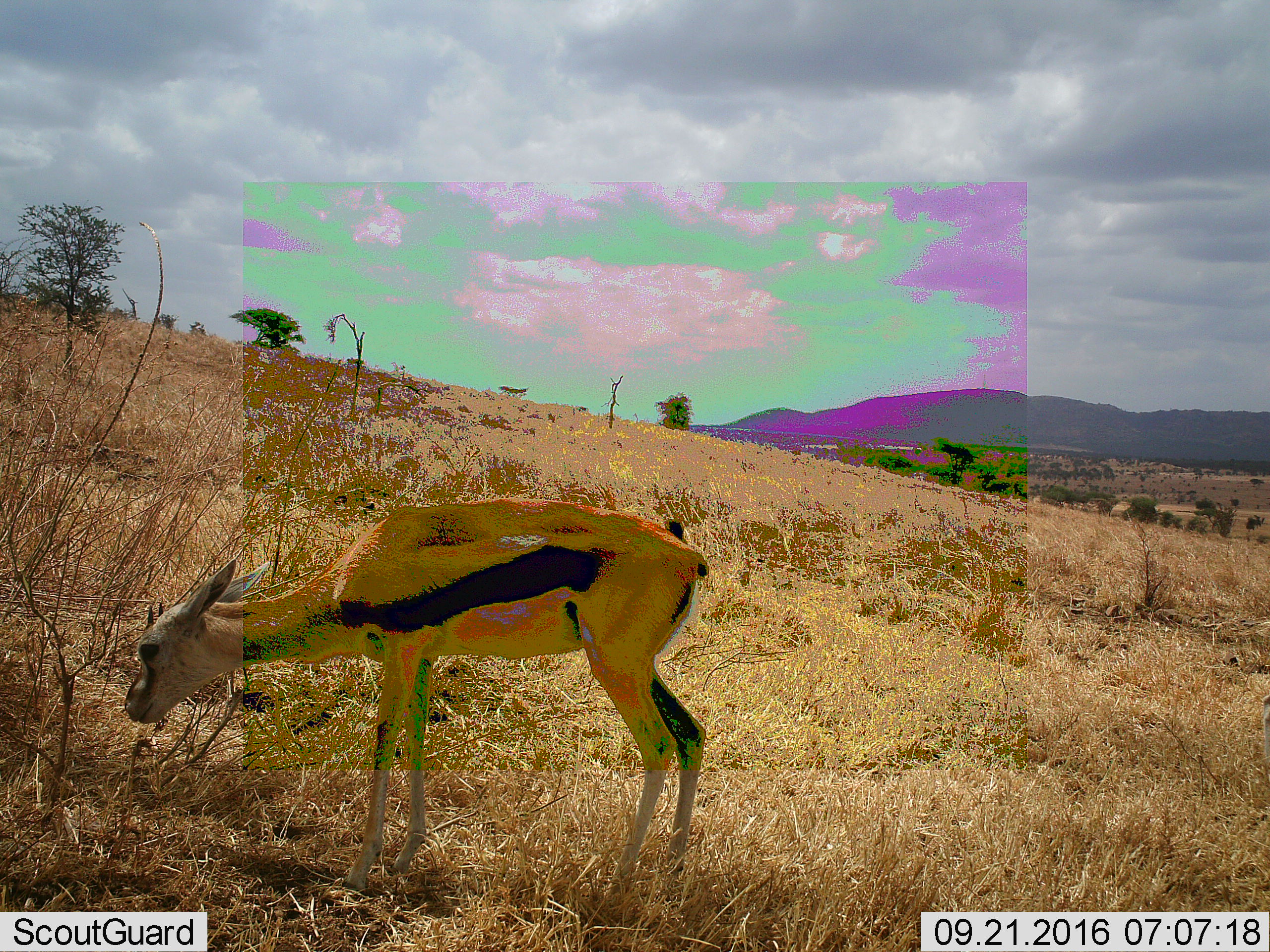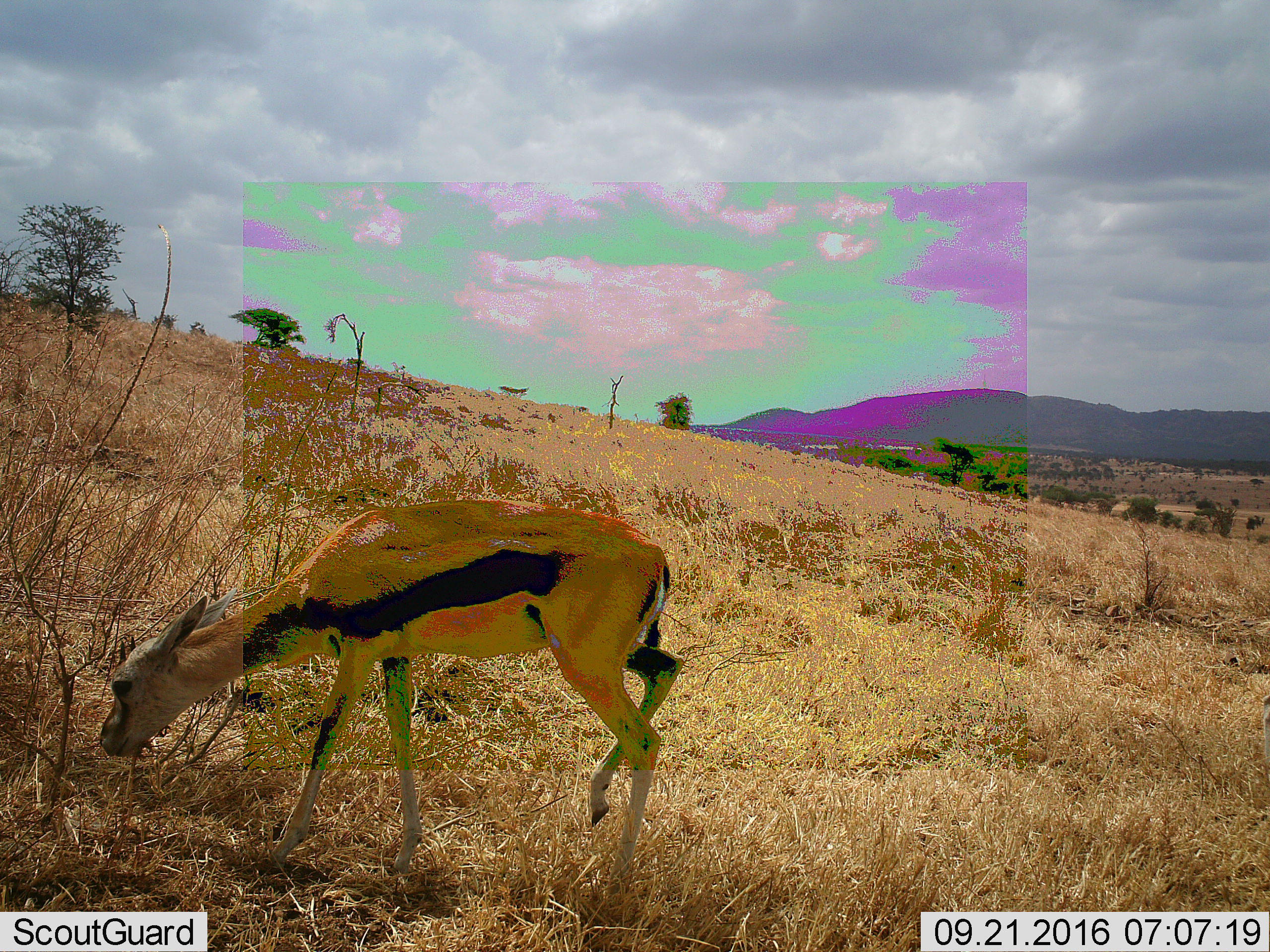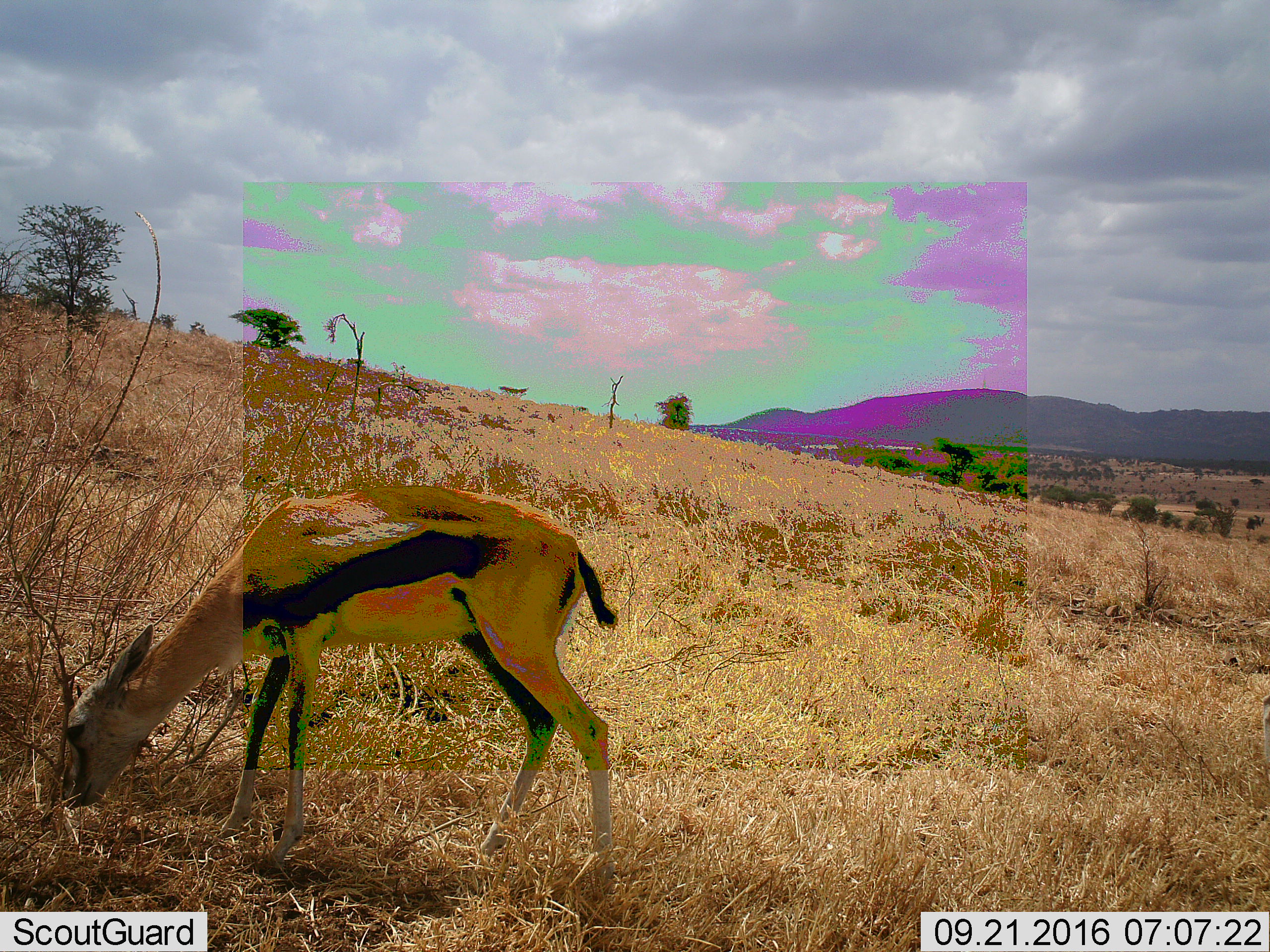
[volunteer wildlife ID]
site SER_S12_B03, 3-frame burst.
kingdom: Animalia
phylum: Chordata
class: Mammalia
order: Artiodactyla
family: Bovidae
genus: Eudorcas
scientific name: Eudorcas thomsonii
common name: thomson's gazelle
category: gazellethomsons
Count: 1.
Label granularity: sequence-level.